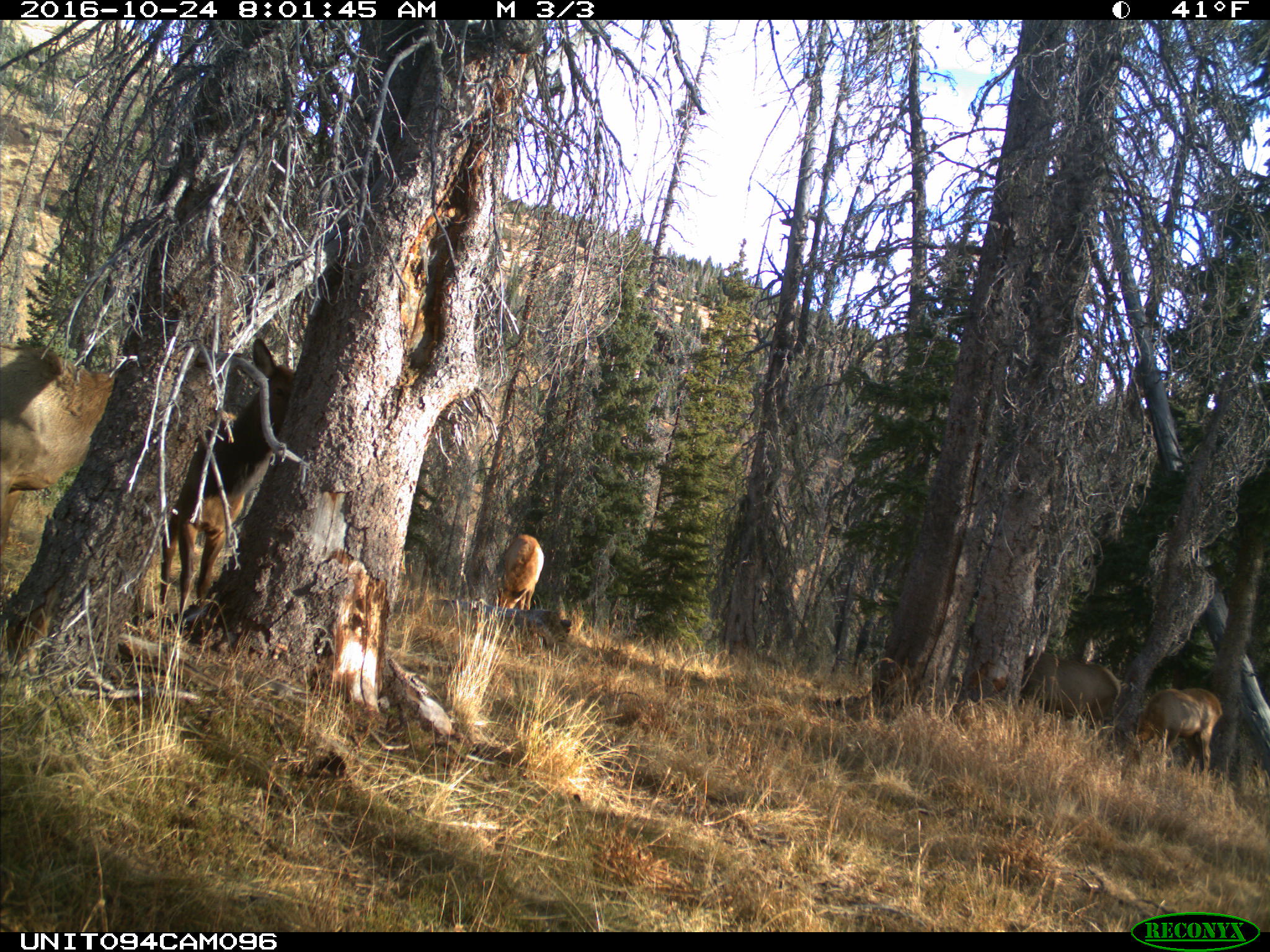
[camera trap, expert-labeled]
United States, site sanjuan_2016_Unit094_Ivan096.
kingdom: Animalia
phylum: Chordata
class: Mammalia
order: Artiodactyla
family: Cervidae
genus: Cervus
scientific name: Cervus elaphus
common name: red deer